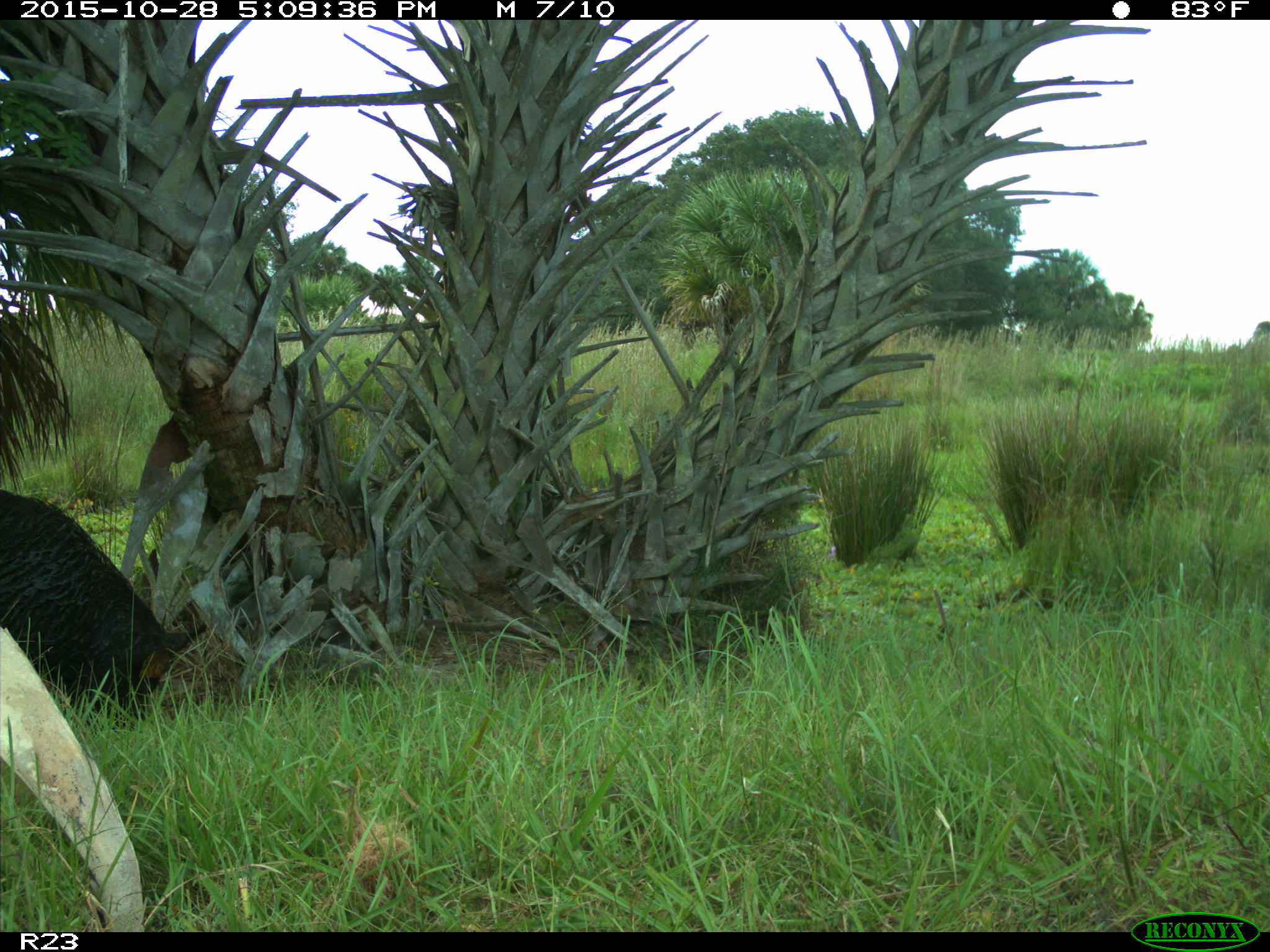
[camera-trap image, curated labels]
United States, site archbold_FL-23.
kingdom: Animalia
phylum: Chordata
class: Mammalia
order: Artiodactyla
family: Suidae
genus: Sus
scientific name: Sus scrofa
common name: wild boar